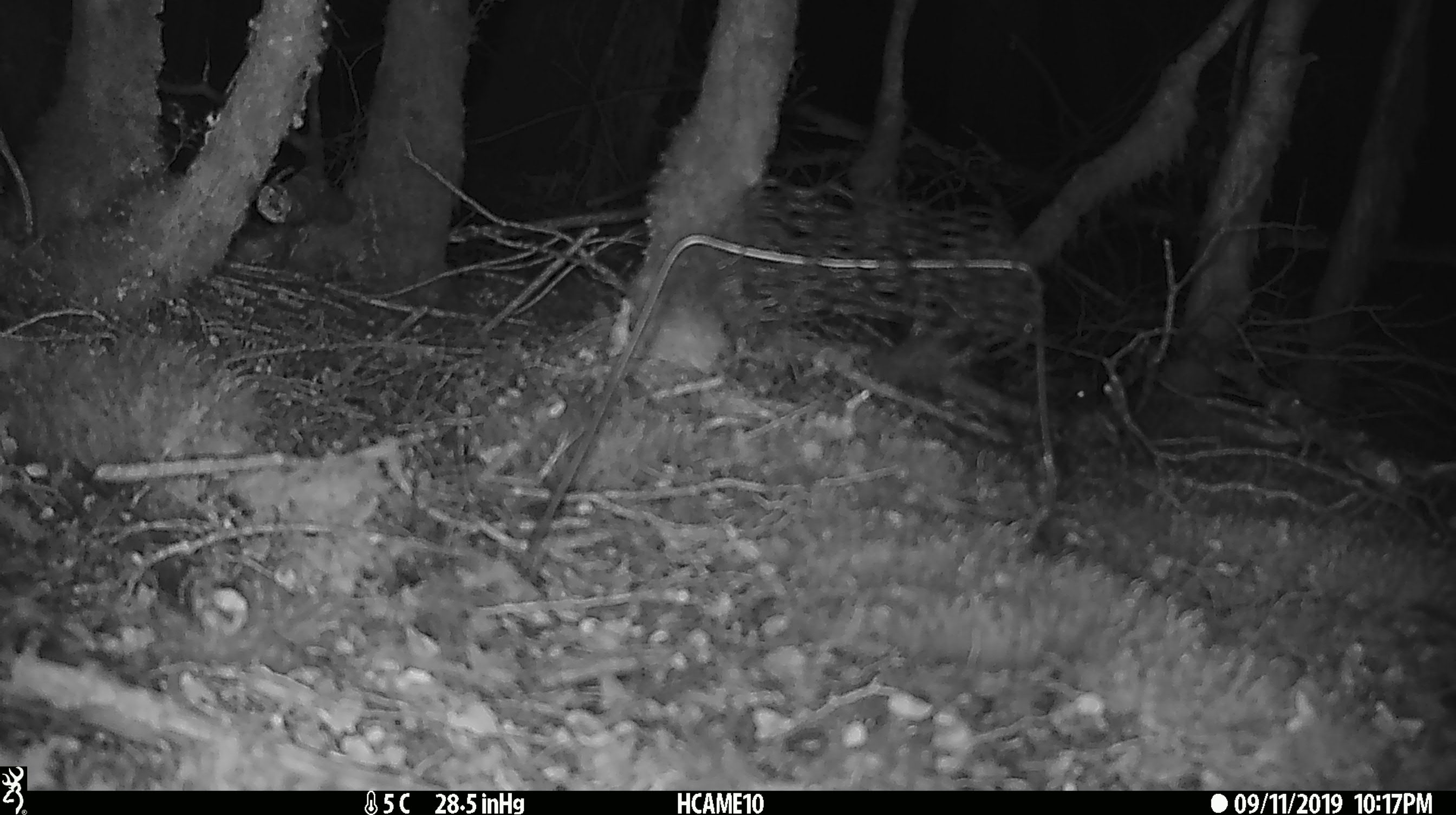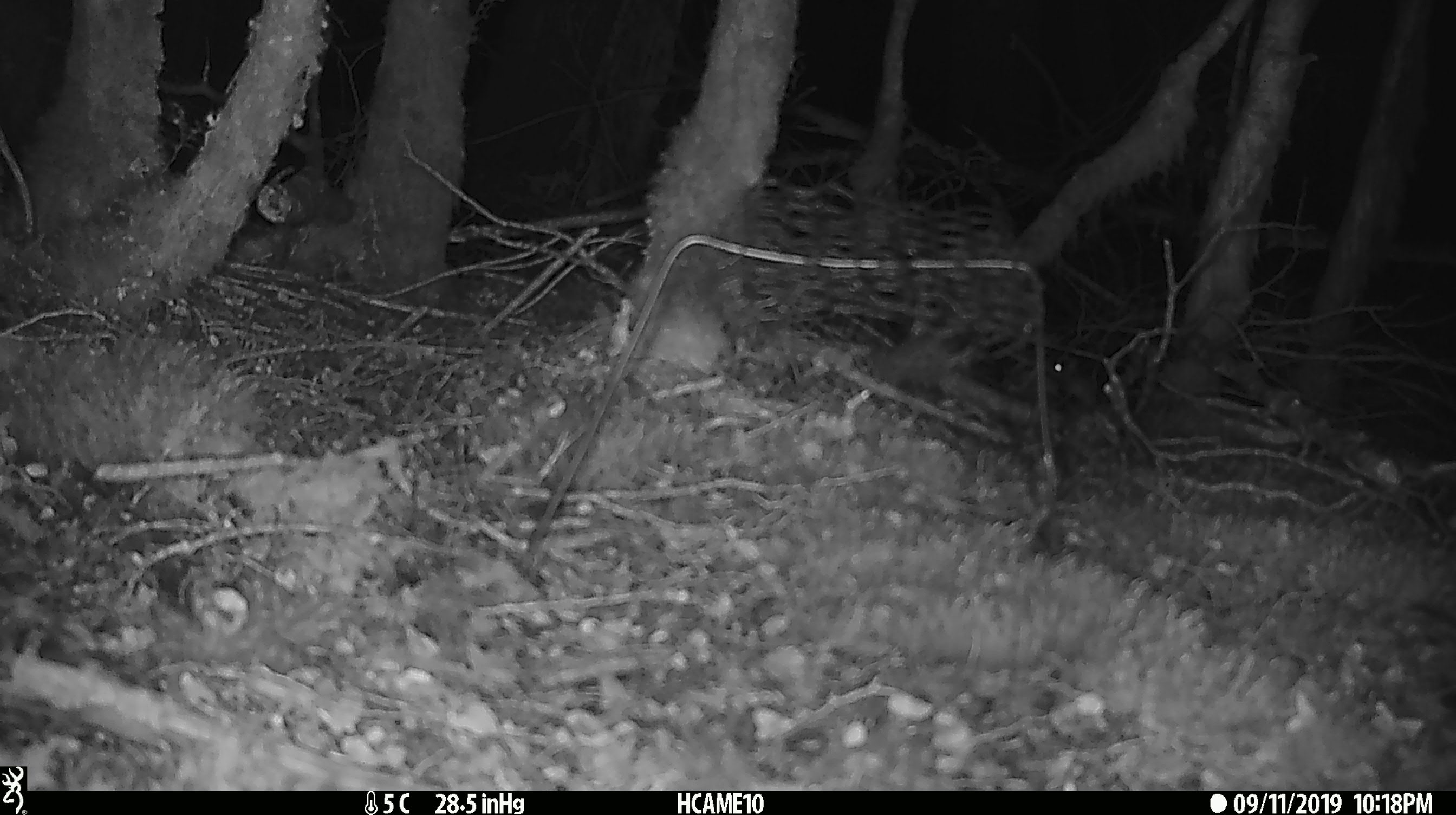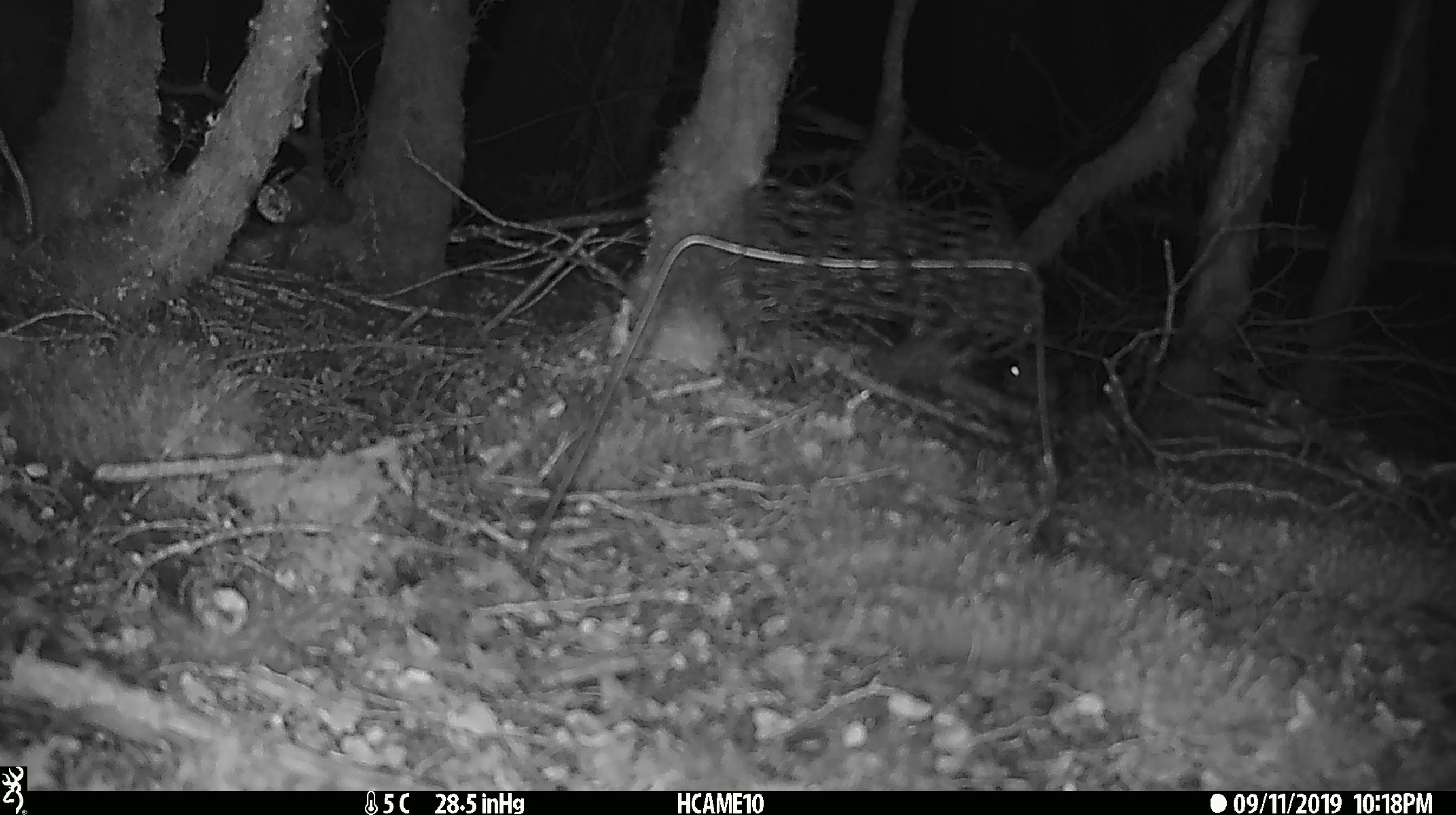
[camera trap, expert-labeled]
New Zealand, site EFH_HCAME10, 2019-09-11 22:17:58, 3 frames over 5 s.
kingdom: Animalia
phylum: Chordata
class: Mammalia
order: Rodentia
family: Muridae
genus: Mus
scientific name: Mus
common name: mouse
Mouse (Mus).